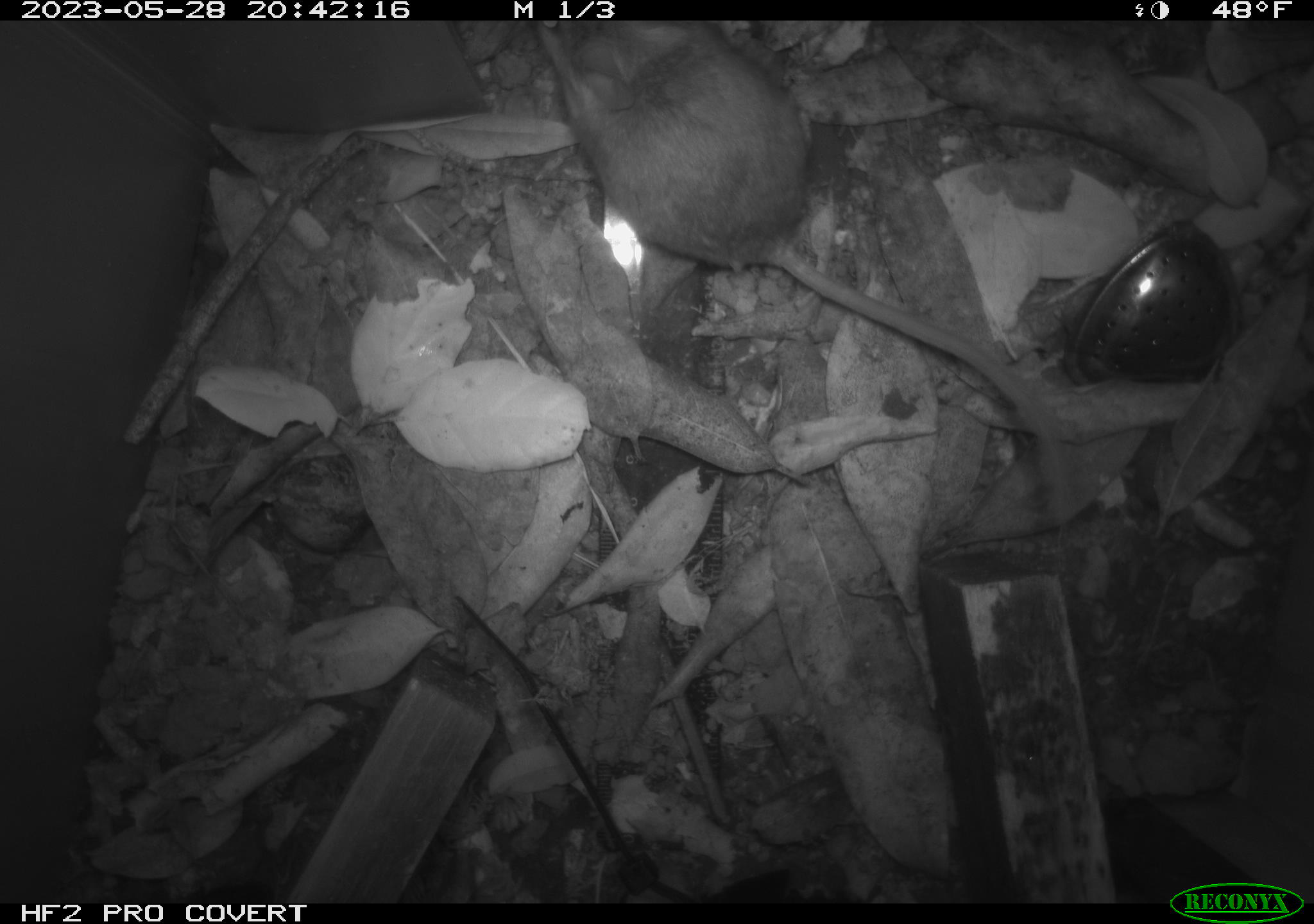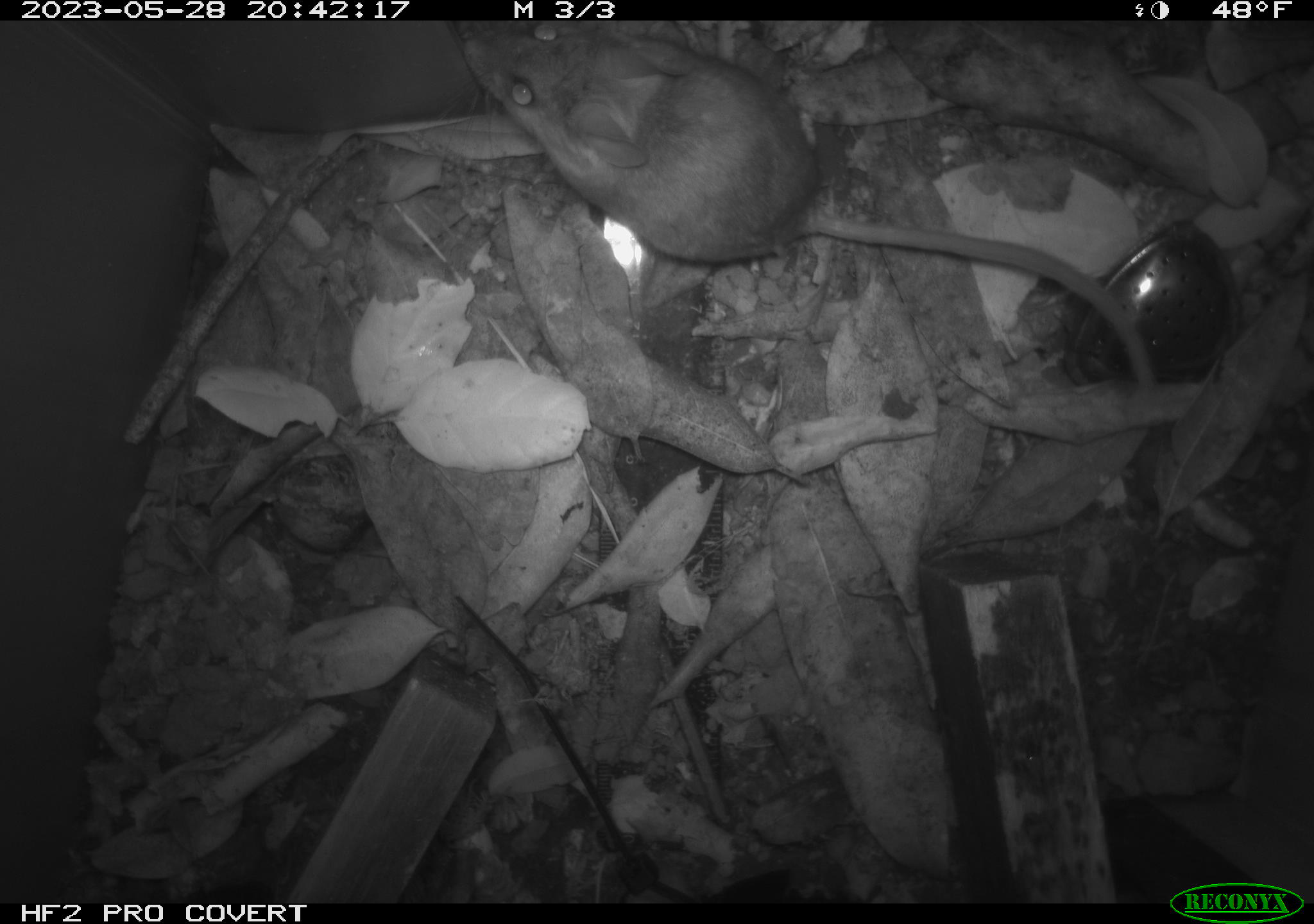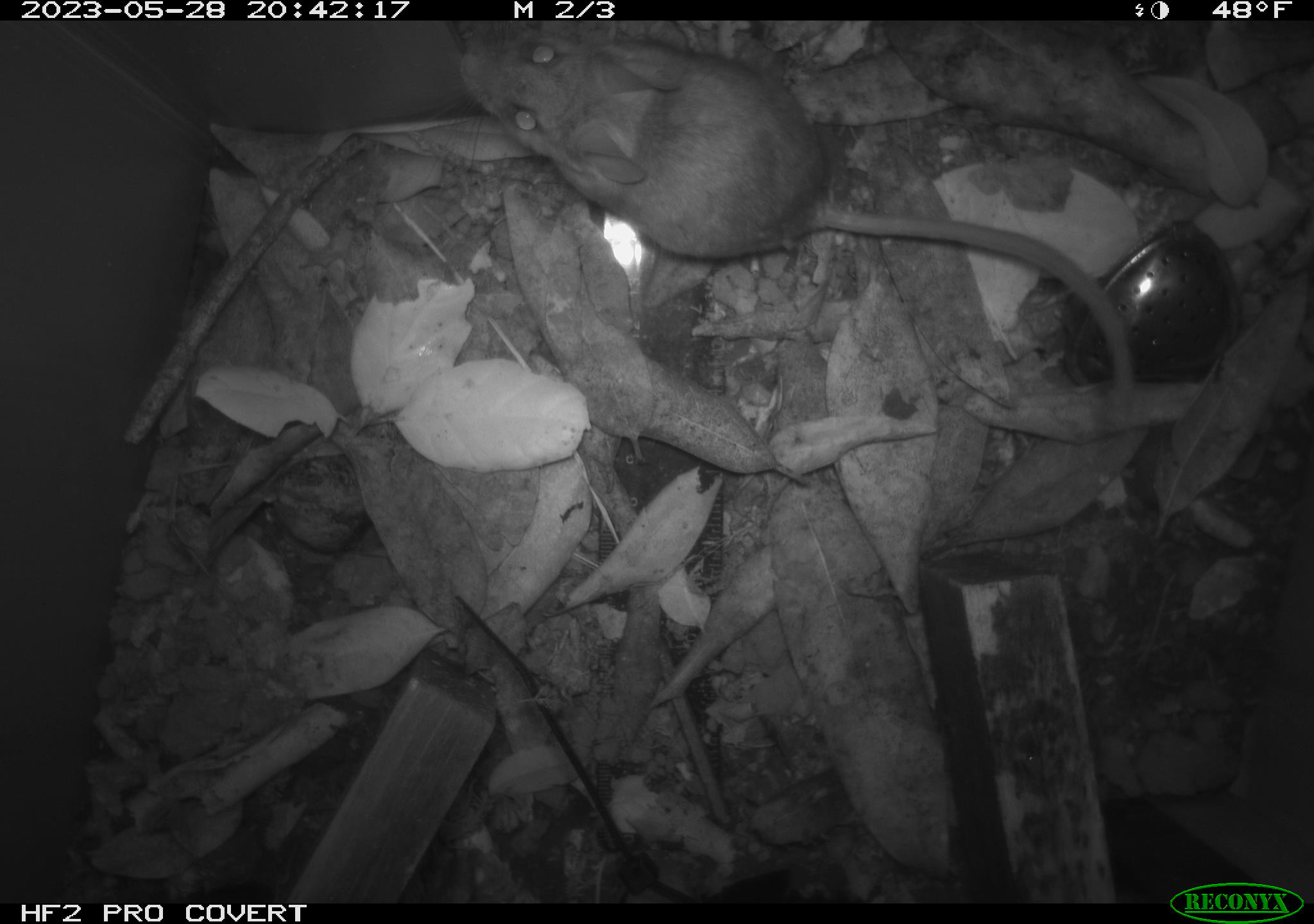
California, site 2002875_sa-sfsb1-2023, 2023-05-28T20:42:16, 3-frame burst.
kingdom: Animalia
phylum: Chordata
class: Mammalia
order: Rodentia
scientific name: Rodentia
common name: mouse species